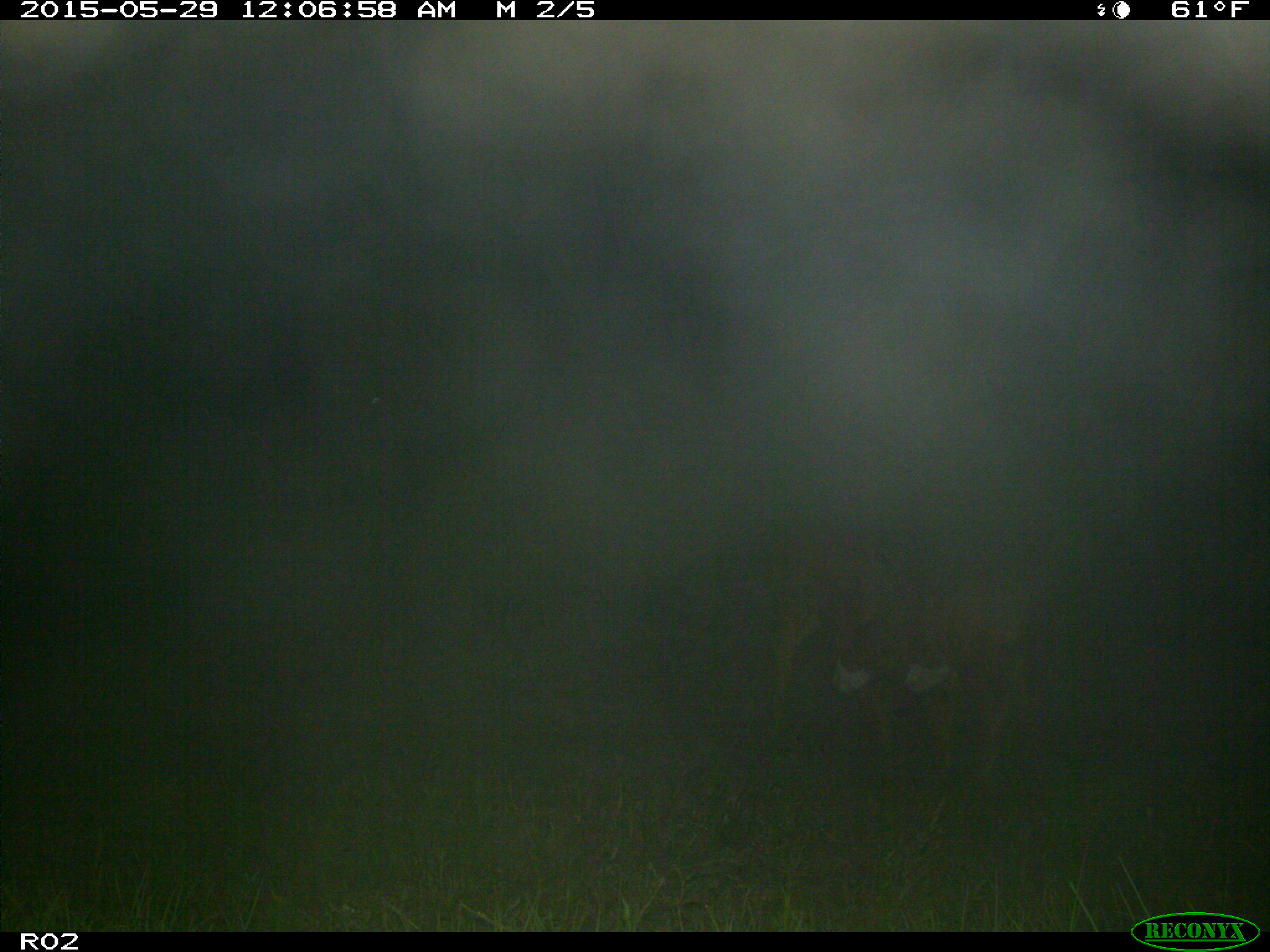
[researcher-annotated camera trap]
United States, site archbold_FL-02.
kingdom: Animalia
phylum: Chordata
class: Mammalia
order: Artiodactyla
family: Bovidae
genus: Bos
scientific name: Bos taurus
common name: domestic cow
Bos taurus (domestic cow).